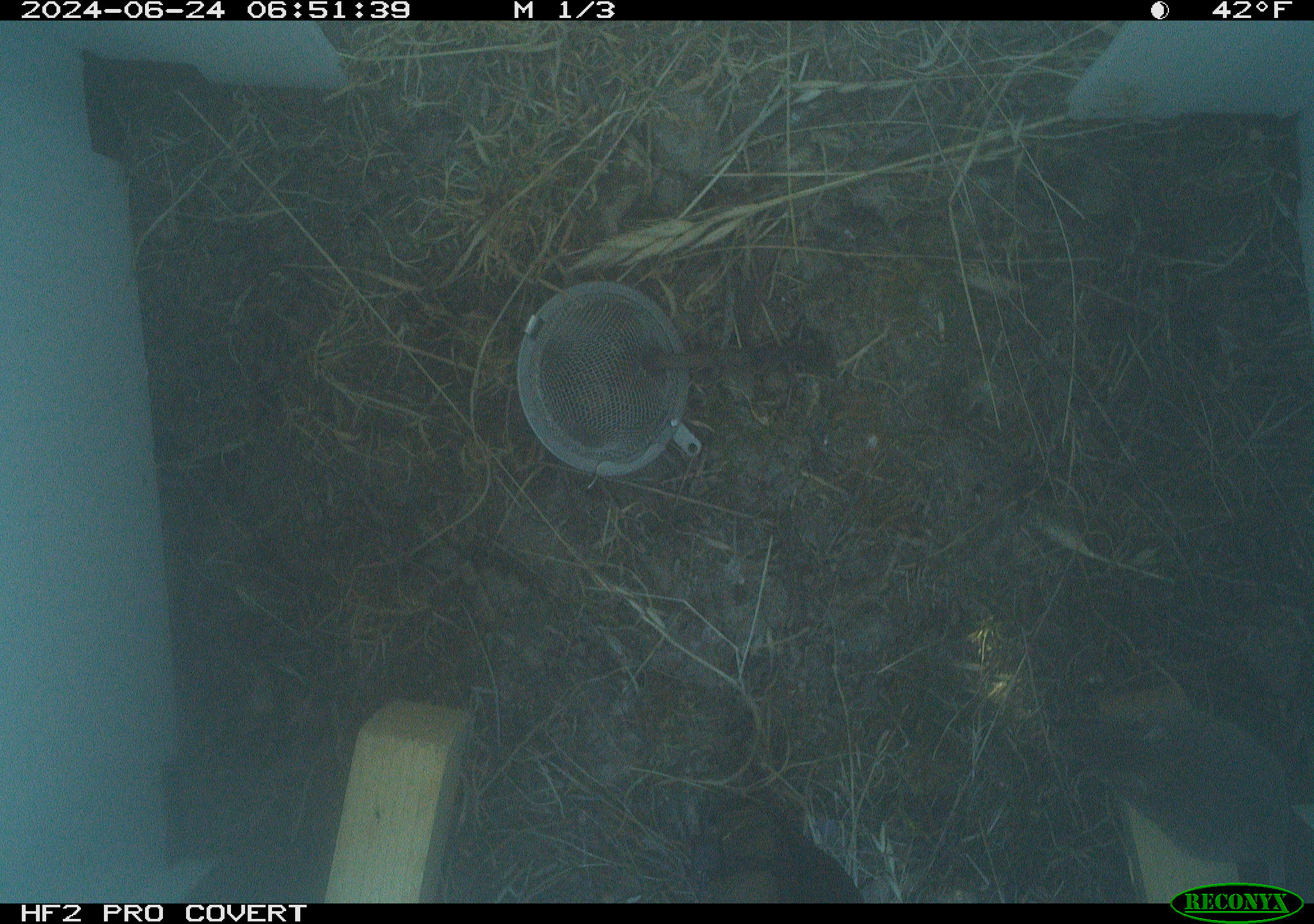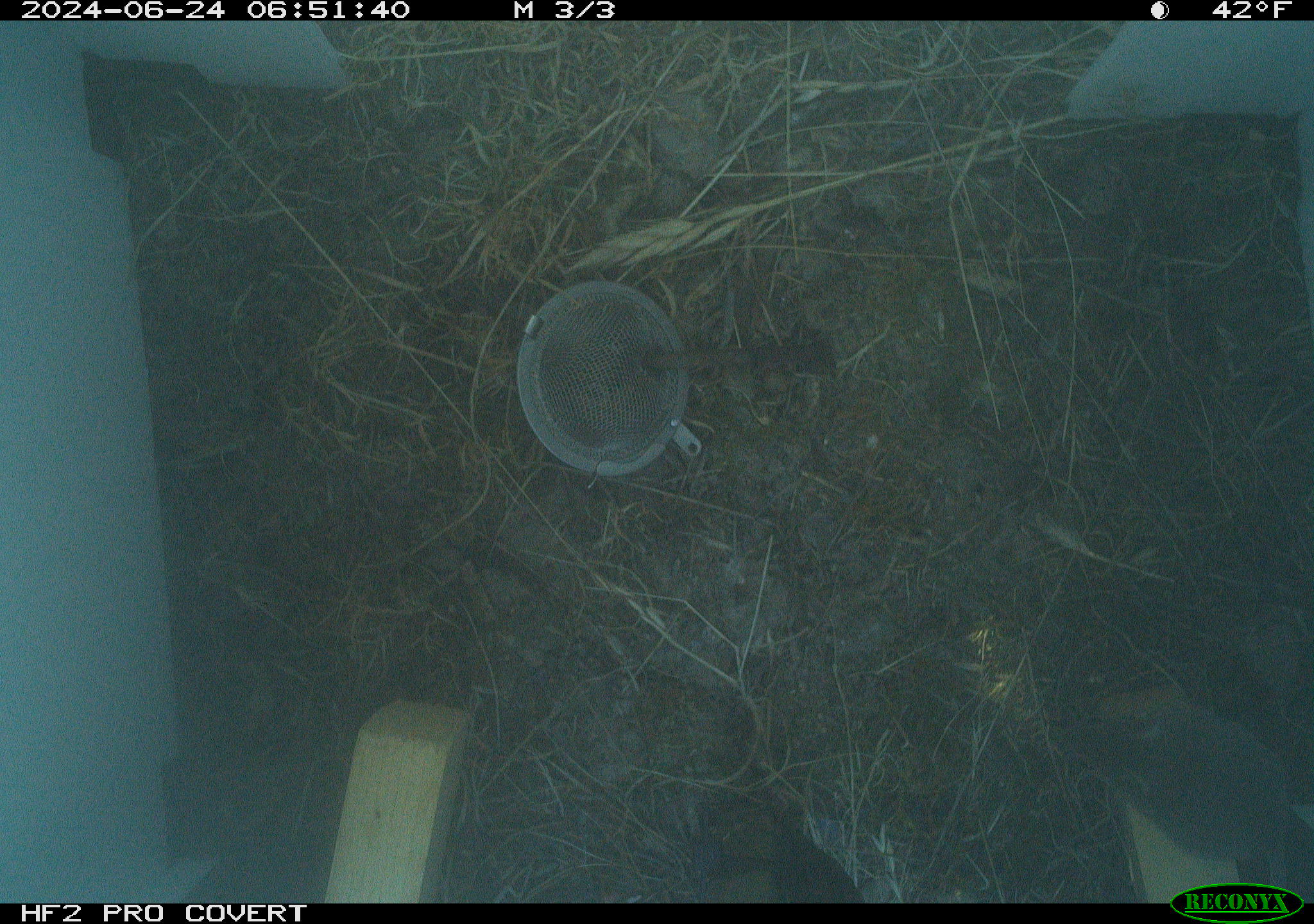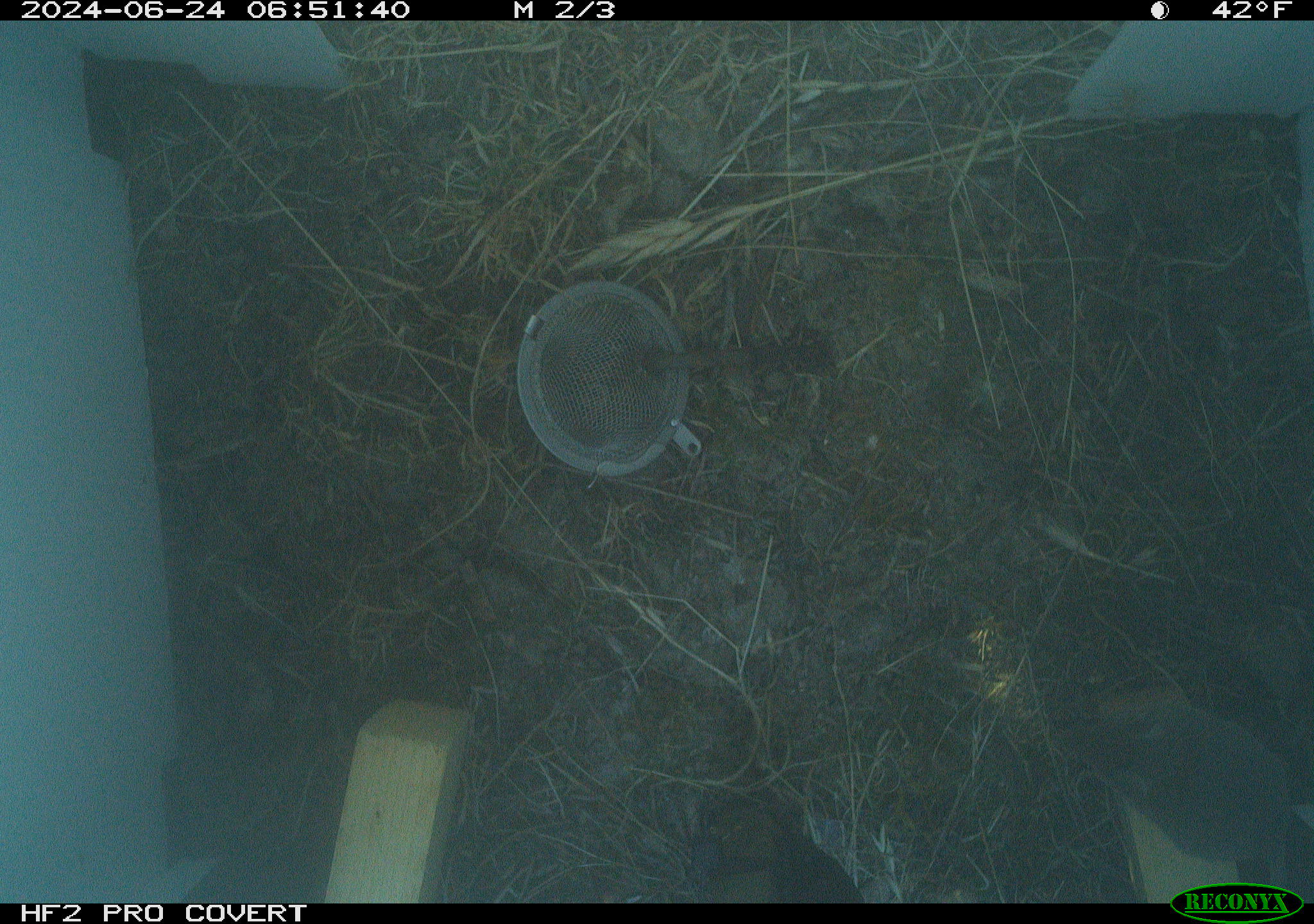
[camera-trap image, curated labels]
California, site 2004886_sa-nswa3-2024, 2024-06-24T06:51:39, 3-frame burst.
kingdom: Animalia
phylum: Chordata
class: Mammalia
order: Rodentia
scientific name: Rodentia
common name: rodent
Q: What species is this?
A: Rodent (Rodentia).